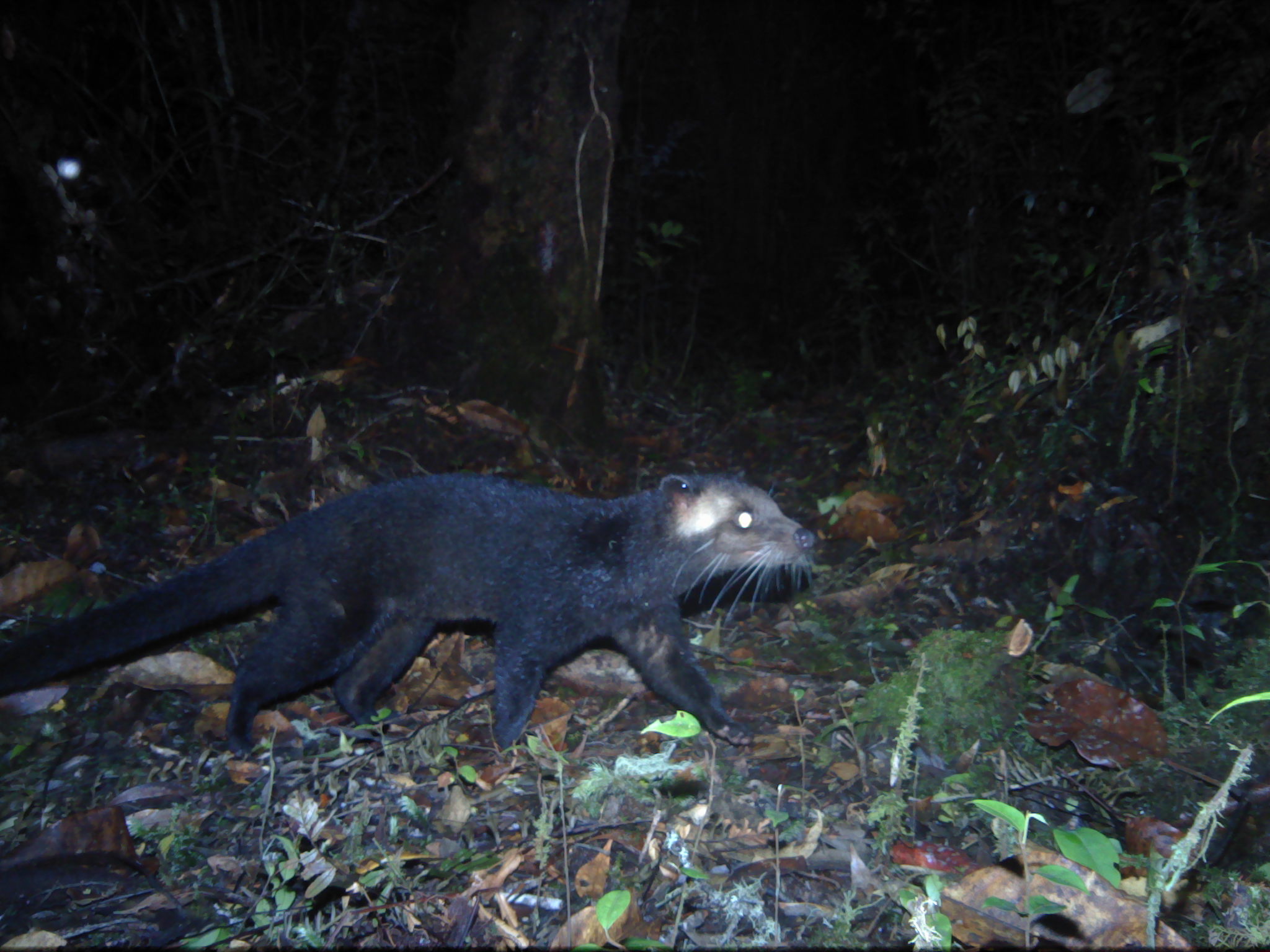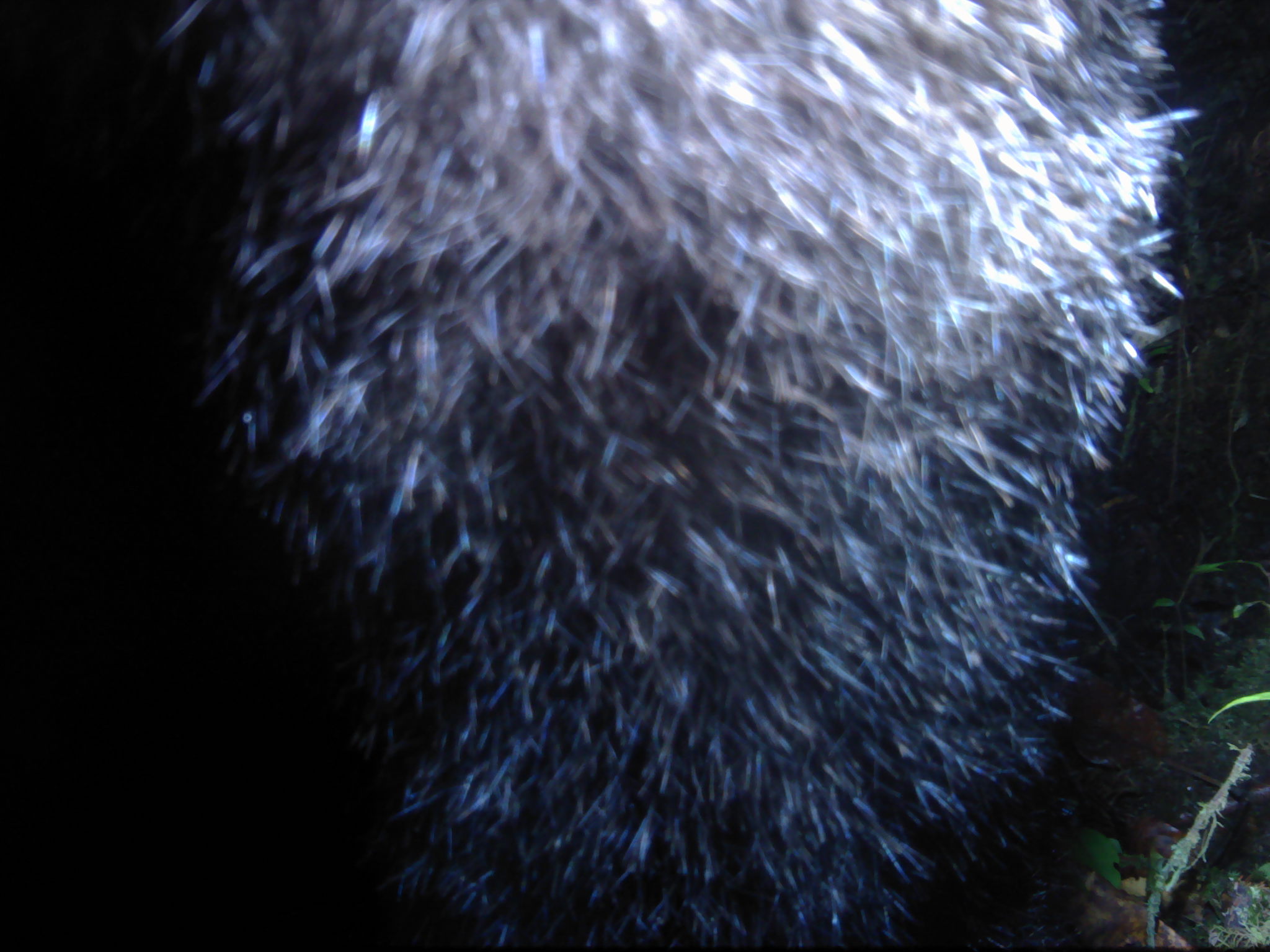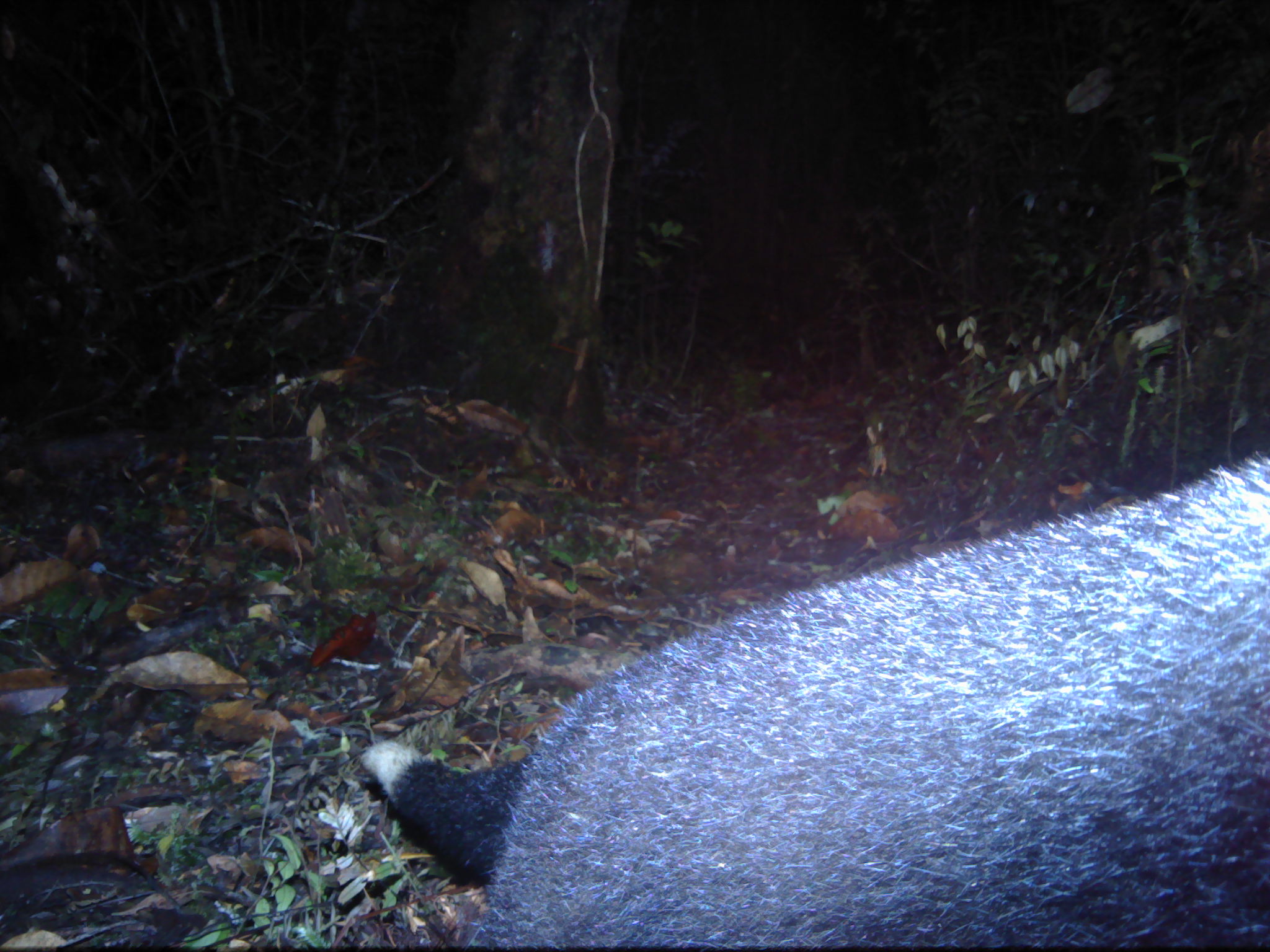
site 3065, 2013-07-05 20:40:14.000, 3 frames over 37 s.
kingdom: Animalia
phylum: Chordata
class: Mammalia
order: Carnivora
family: Viverridae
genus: Paguma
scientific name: Paguma larvata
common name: masked palm civet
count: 1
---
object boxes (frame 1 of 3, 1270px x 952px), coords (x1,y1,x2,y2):
paguma larvata: (0,463,814,761)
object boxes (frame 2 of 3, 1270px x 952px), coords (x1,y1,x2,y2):
paguma larvata: (149,0,1201,950)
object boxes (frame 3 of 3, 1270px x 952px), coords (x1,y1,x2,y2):
paguma larvata: (360,446,1270,952)